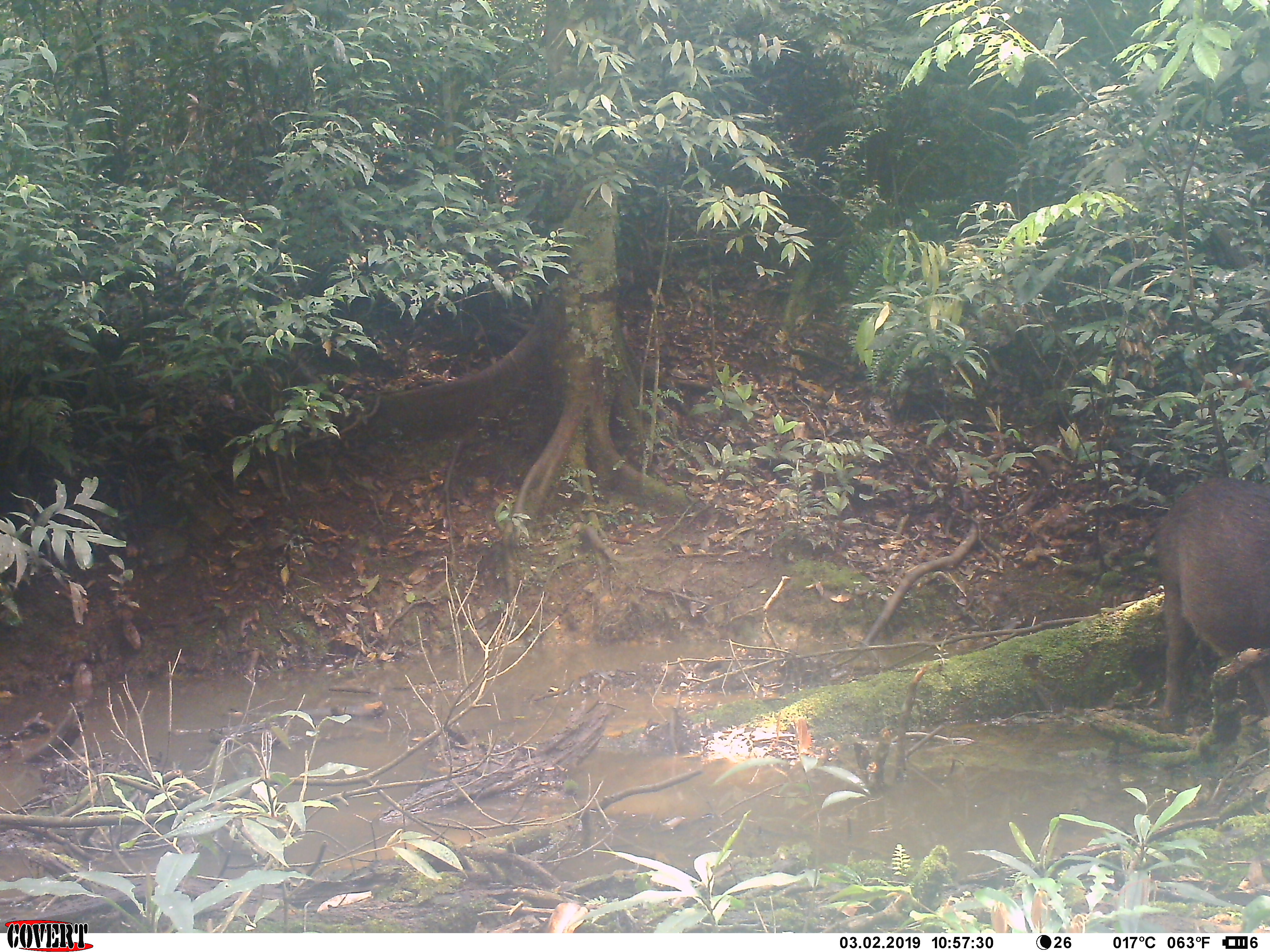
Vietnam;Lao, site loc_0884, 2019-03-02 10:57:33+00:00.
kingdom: Animalia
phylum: Chordata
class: Mammalia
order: Artiodactyla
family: Suidae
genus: Sus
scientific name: Sus scrofa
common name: eurasian wild pig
Eurasian wild pig (Sus scrofa). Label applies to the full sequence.